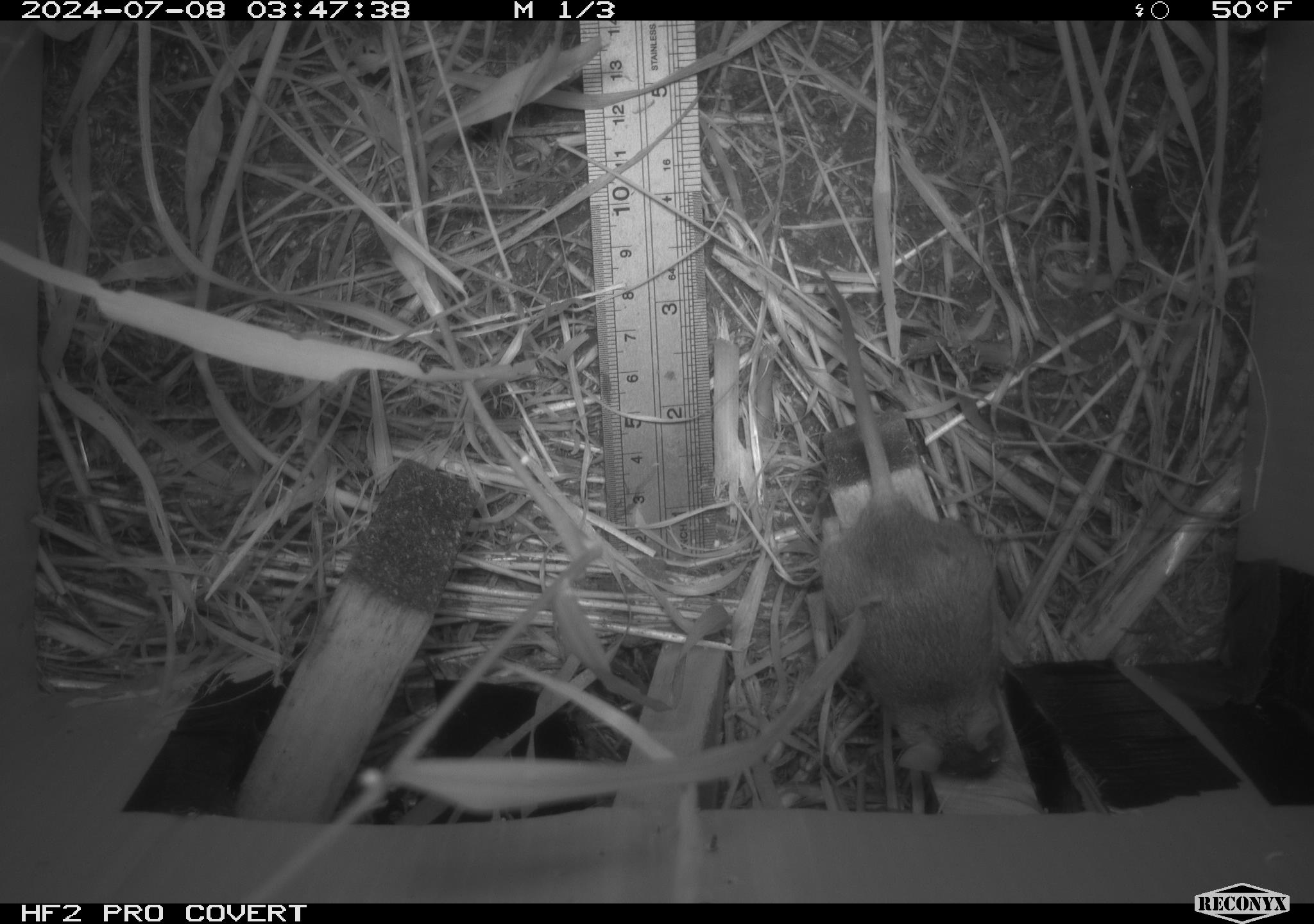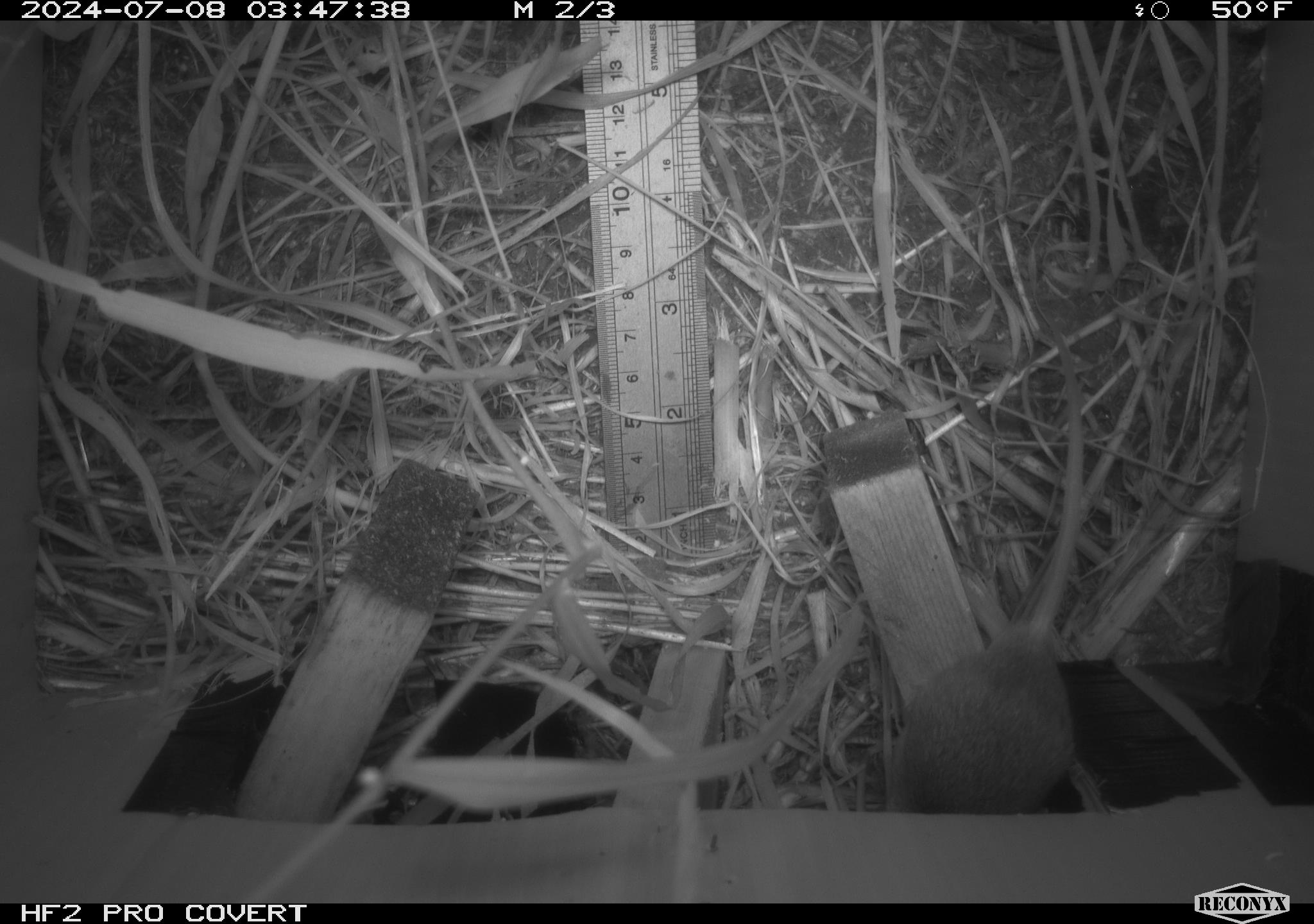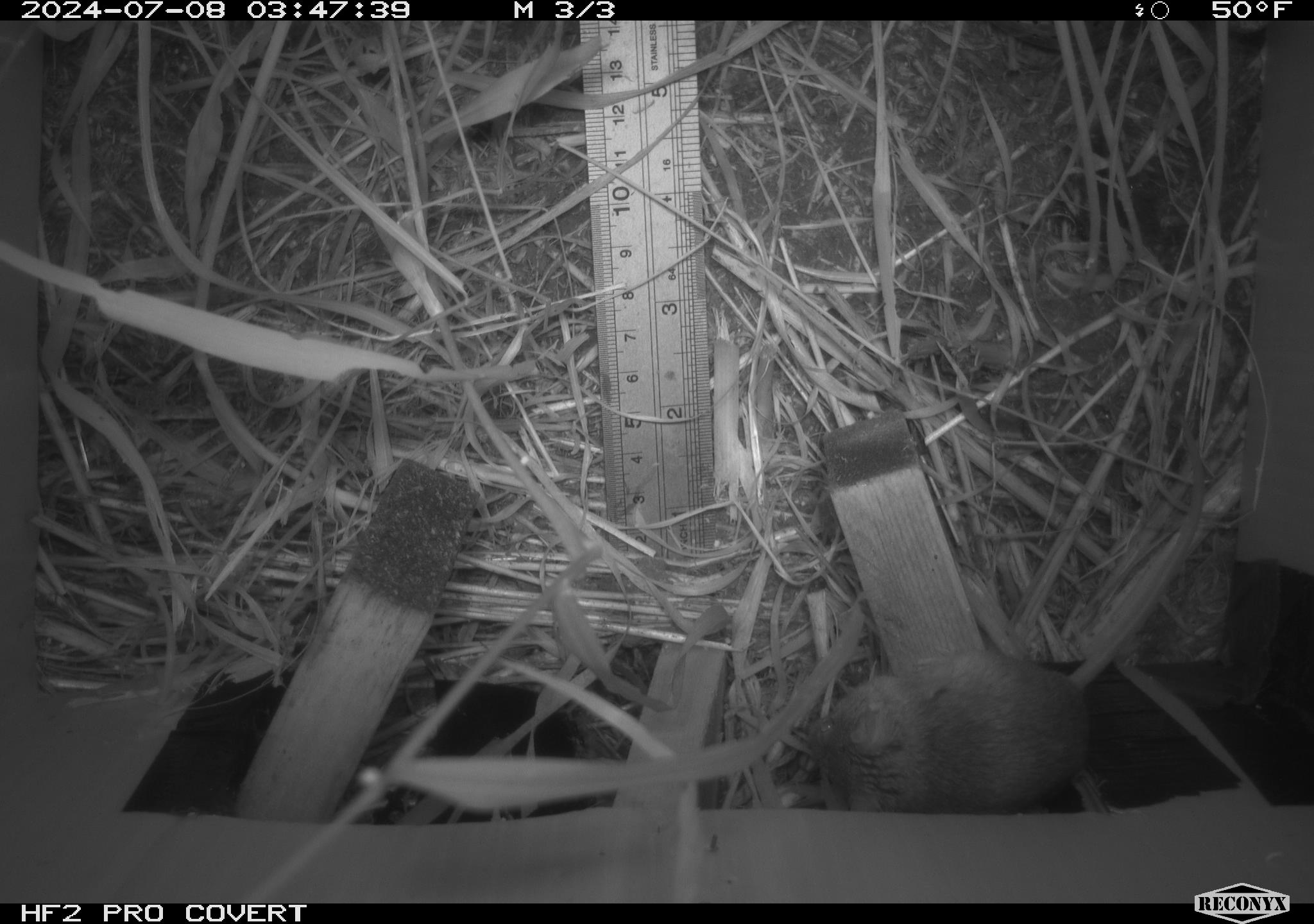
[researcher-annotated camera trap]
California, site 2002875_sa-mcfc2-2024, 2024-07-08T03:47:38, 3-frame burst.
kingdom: Animalia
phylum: Chordata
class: Mammalia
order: Rodentia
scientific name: Rodentia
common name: rodent